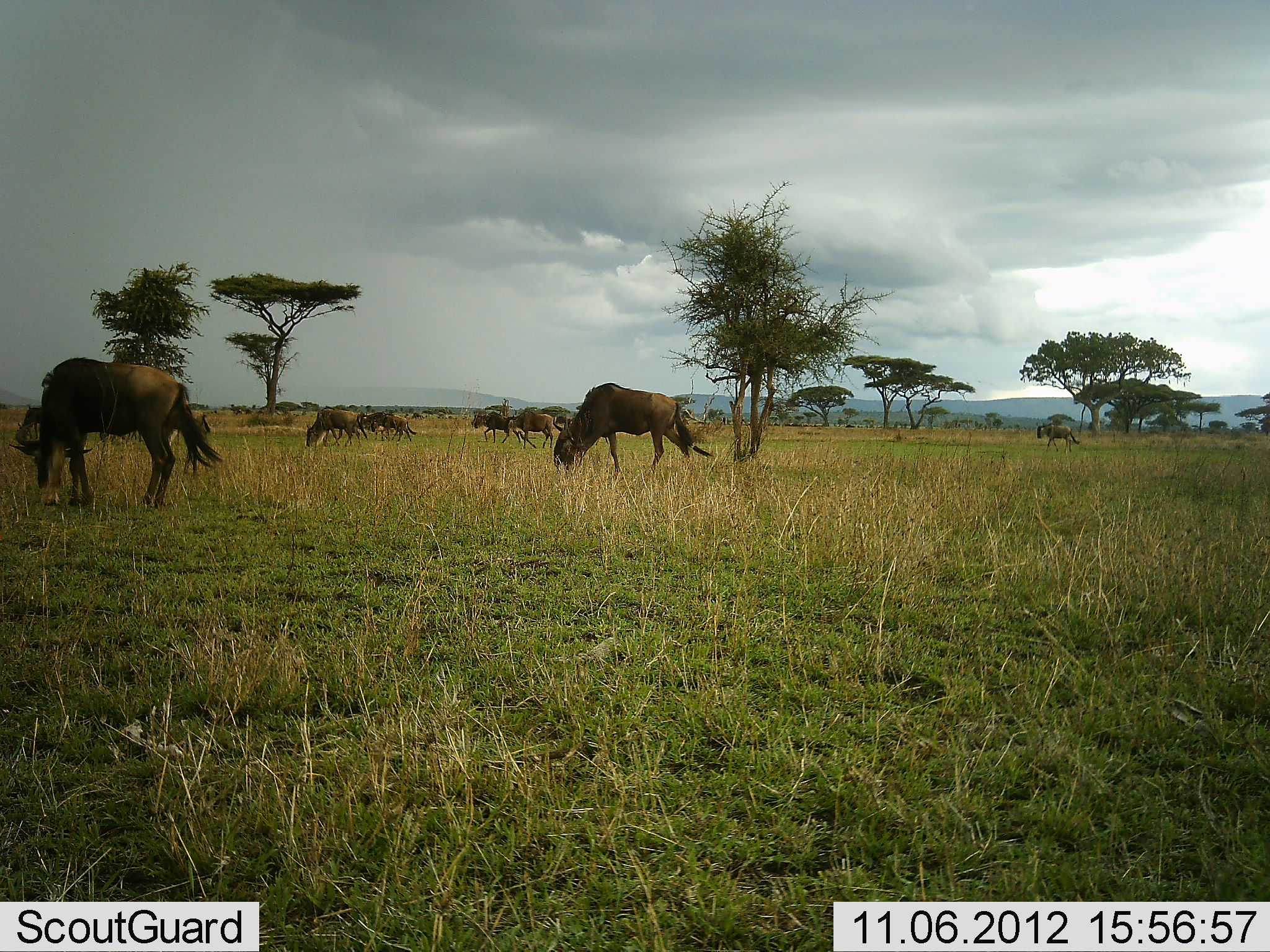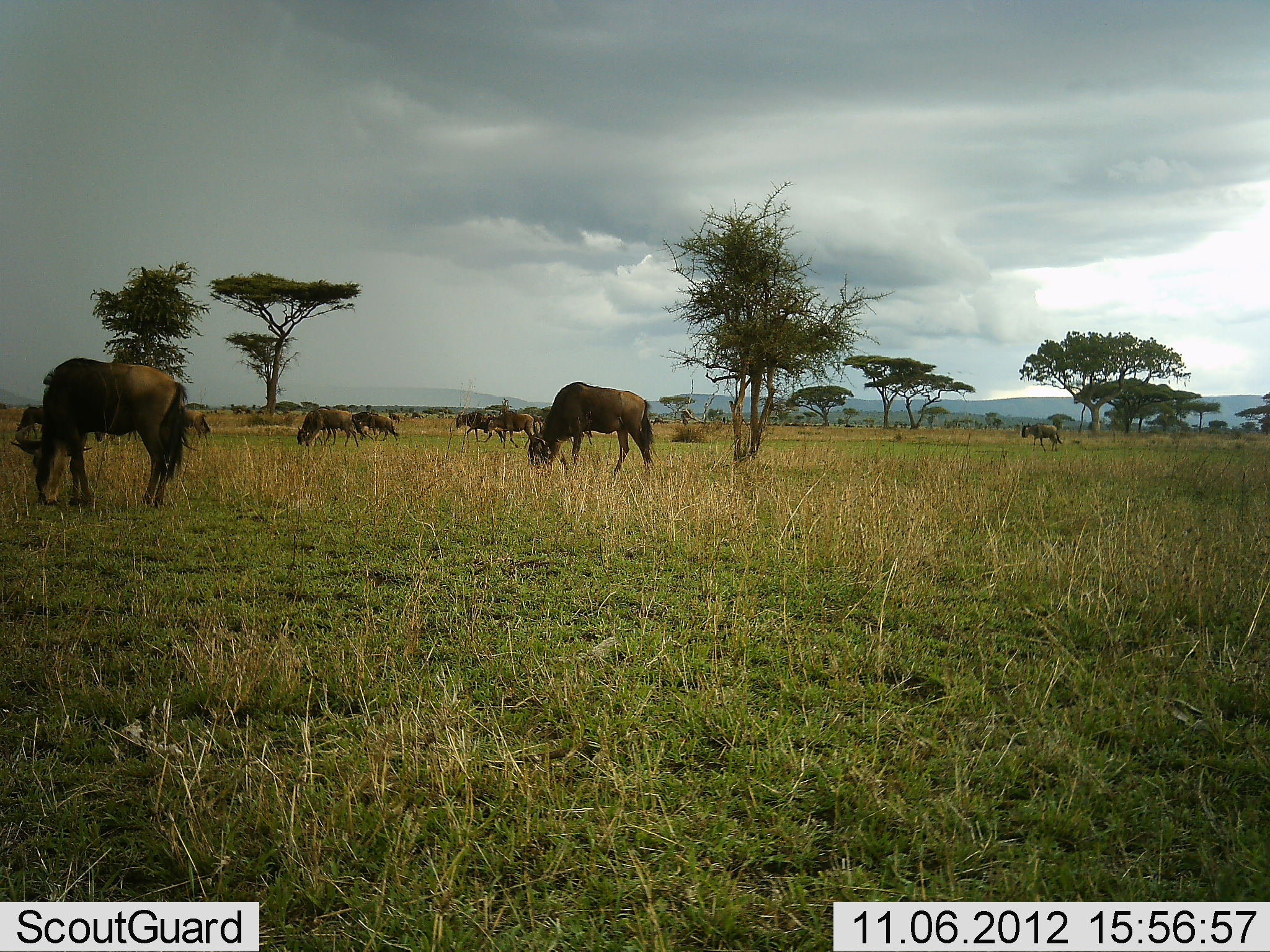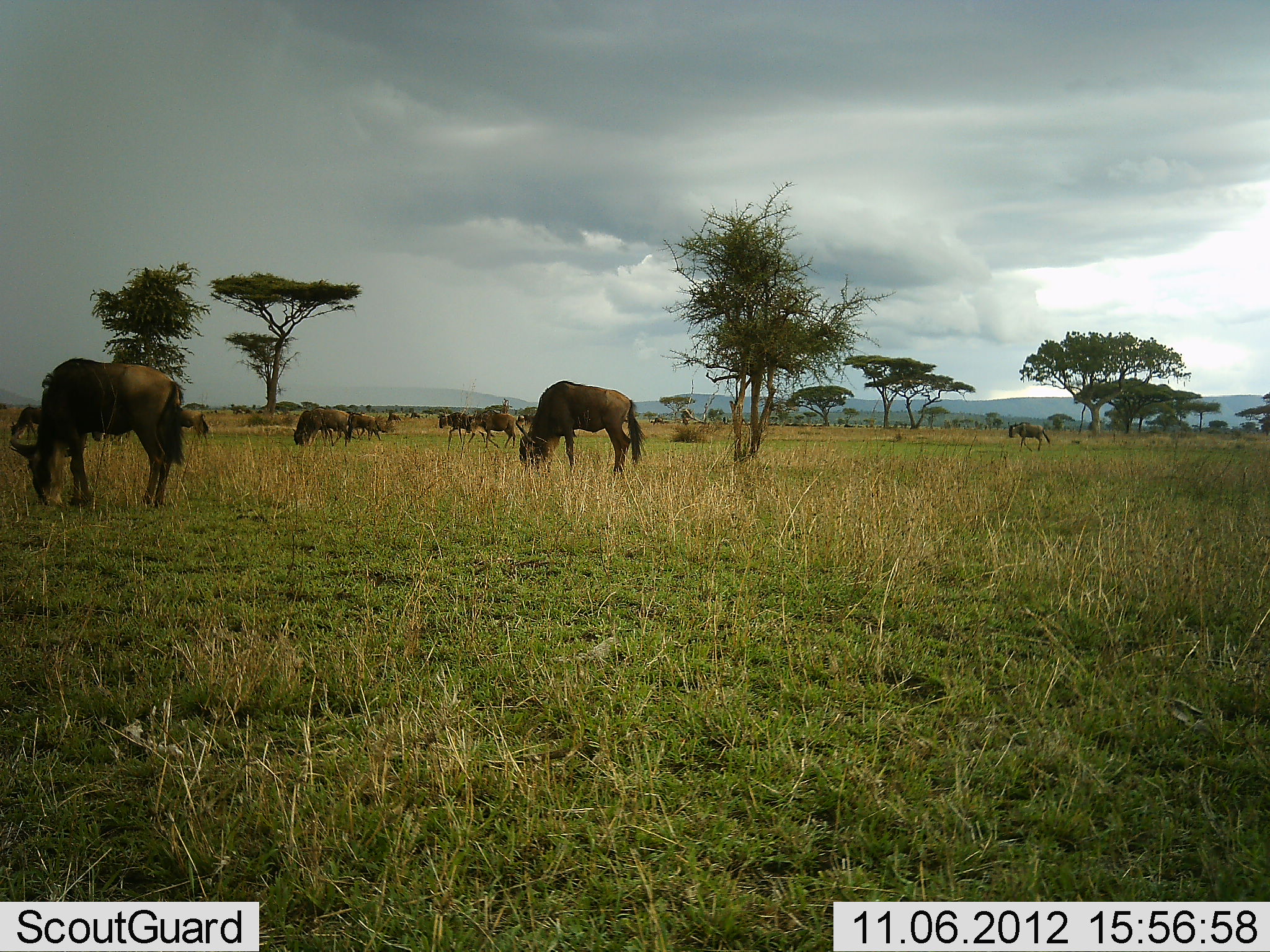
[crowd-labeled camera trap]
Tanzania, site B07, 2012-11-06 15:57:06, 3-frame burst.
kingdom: Animalia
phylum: Chordata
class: Mammalia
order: Artiodactyla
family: Bovidae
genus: Connochaetes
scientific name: Connochaetes taurinus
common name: blue wildebeest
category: wildebeest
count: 10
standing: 40%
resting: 10%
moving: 70%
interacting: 0%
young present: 10%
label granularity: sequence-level